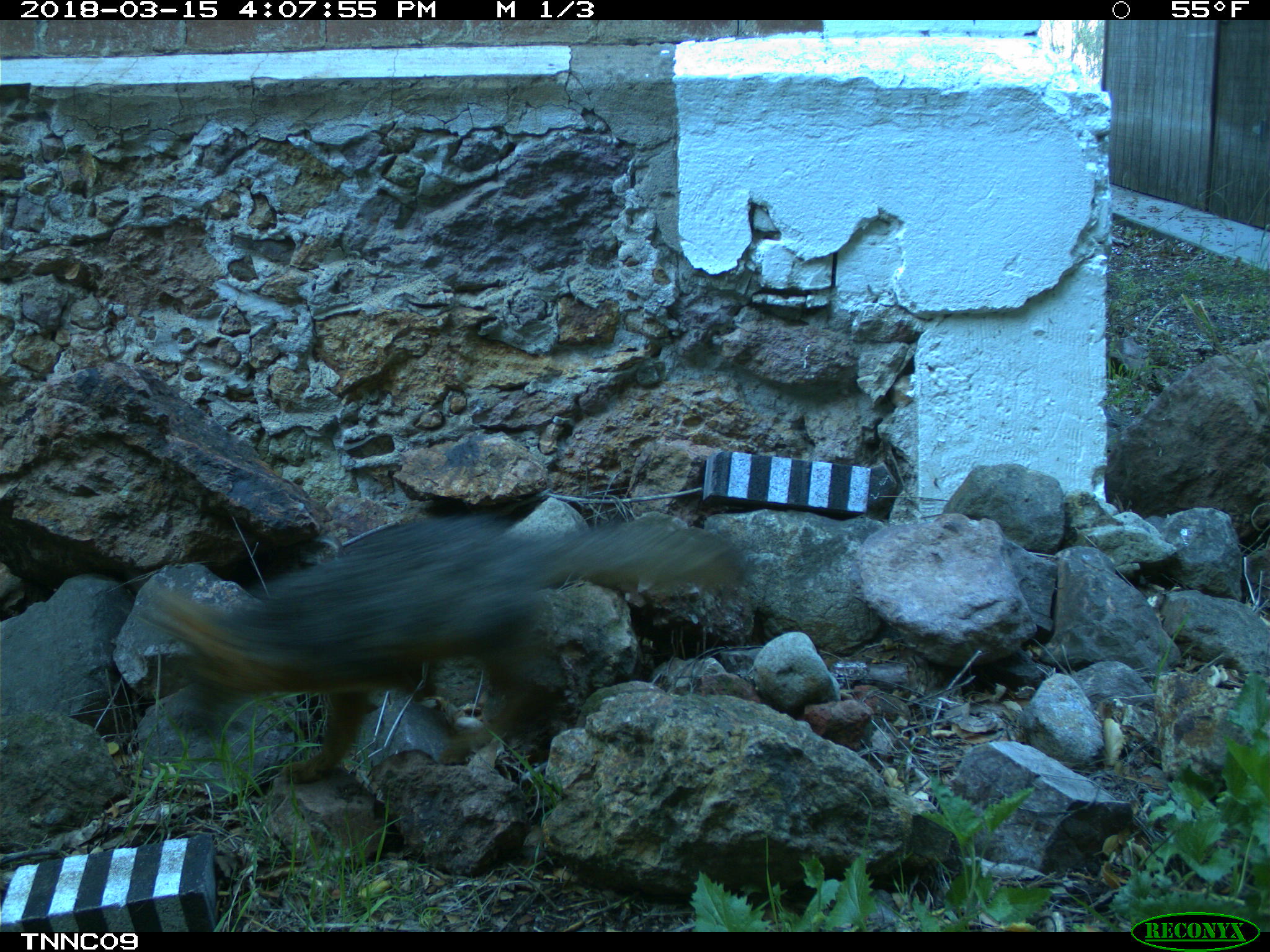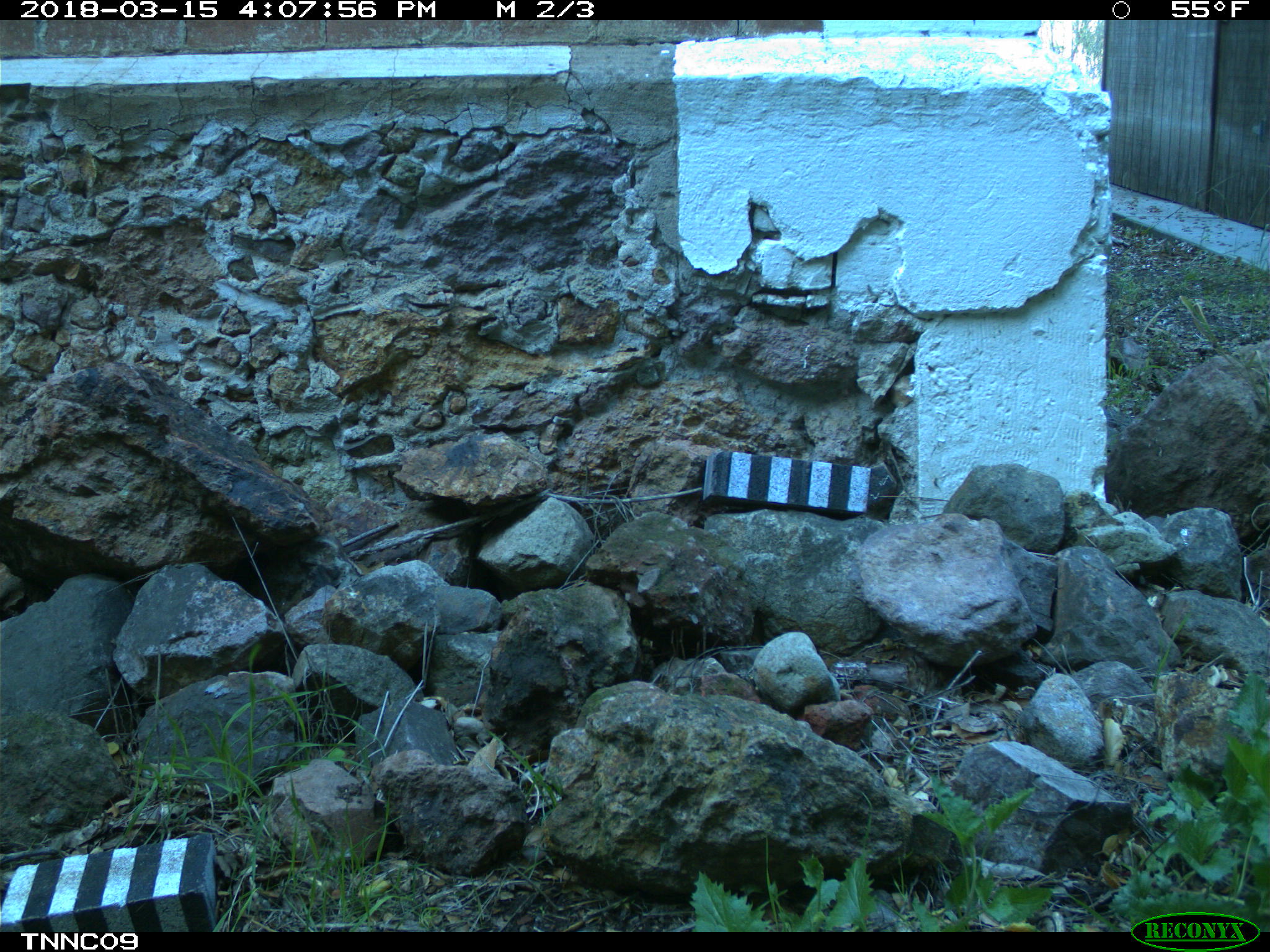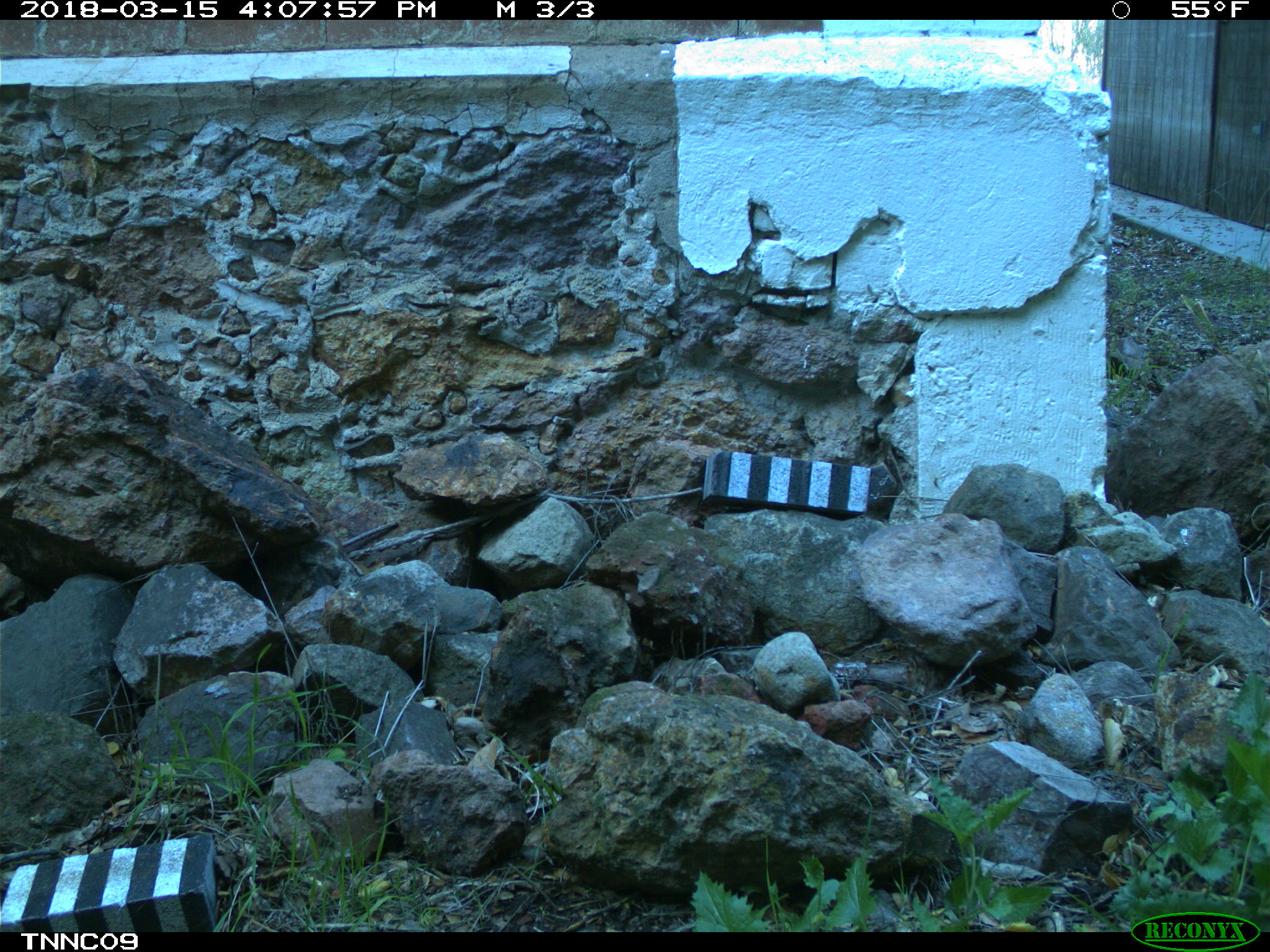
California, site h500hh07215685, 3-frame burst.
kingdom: Animalia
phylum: Chordata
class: Mammalia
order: Carnivora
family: Canidae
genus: Urocyon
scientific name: Urocyon littoralis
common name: island fox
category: fox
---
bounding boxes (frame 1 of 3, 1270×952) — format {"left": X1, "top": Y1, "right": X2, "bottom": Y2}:
fox: {"left": 110, "top": 506, "right": 751, "bottom": 784}